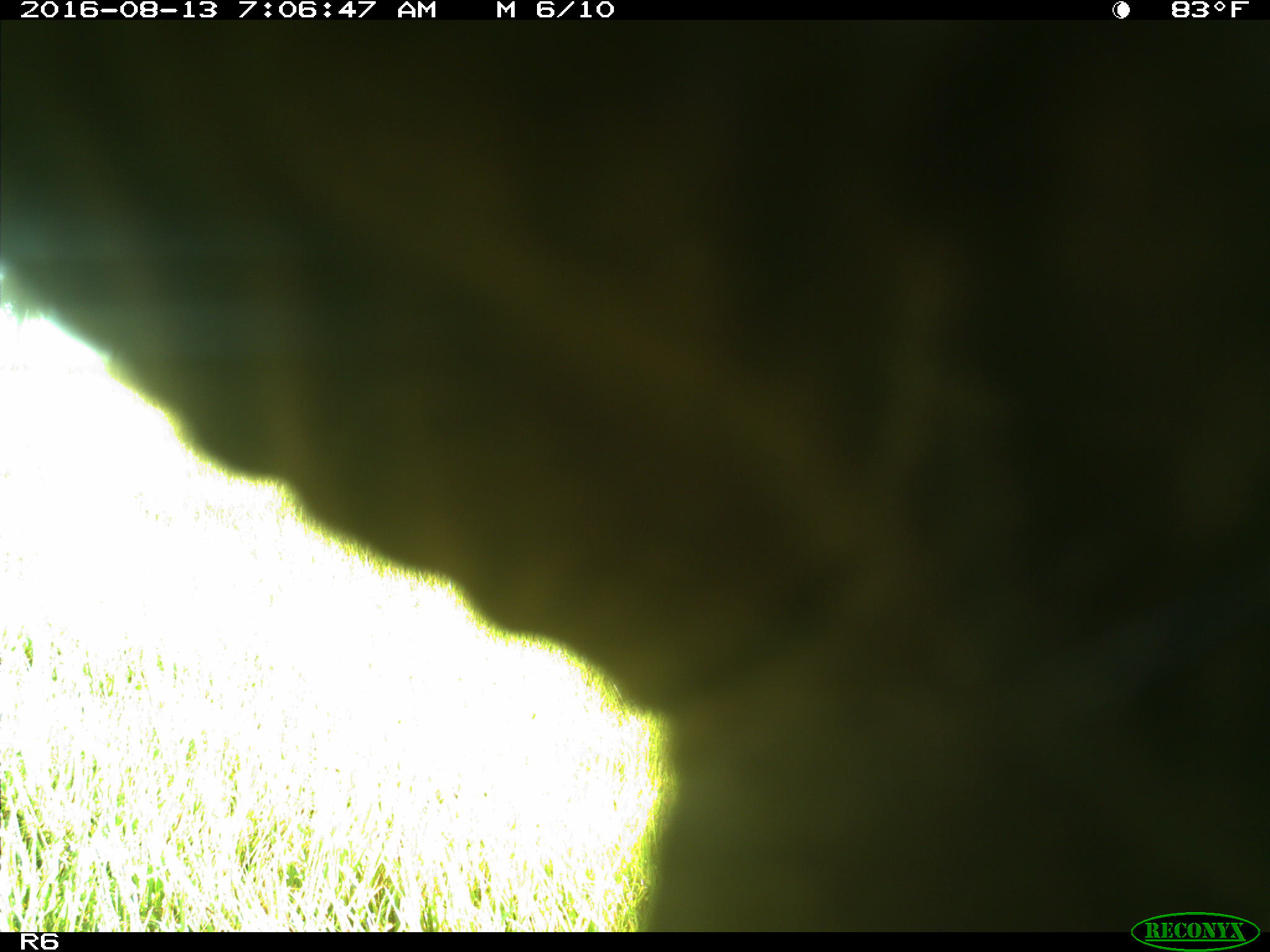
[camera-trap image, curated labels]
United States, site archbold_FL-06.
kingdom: Animalia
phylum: Chordata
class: Mammalia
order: Artiodactyla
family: Bovidae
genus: Bos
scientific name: Bos taurus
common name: domestic cow